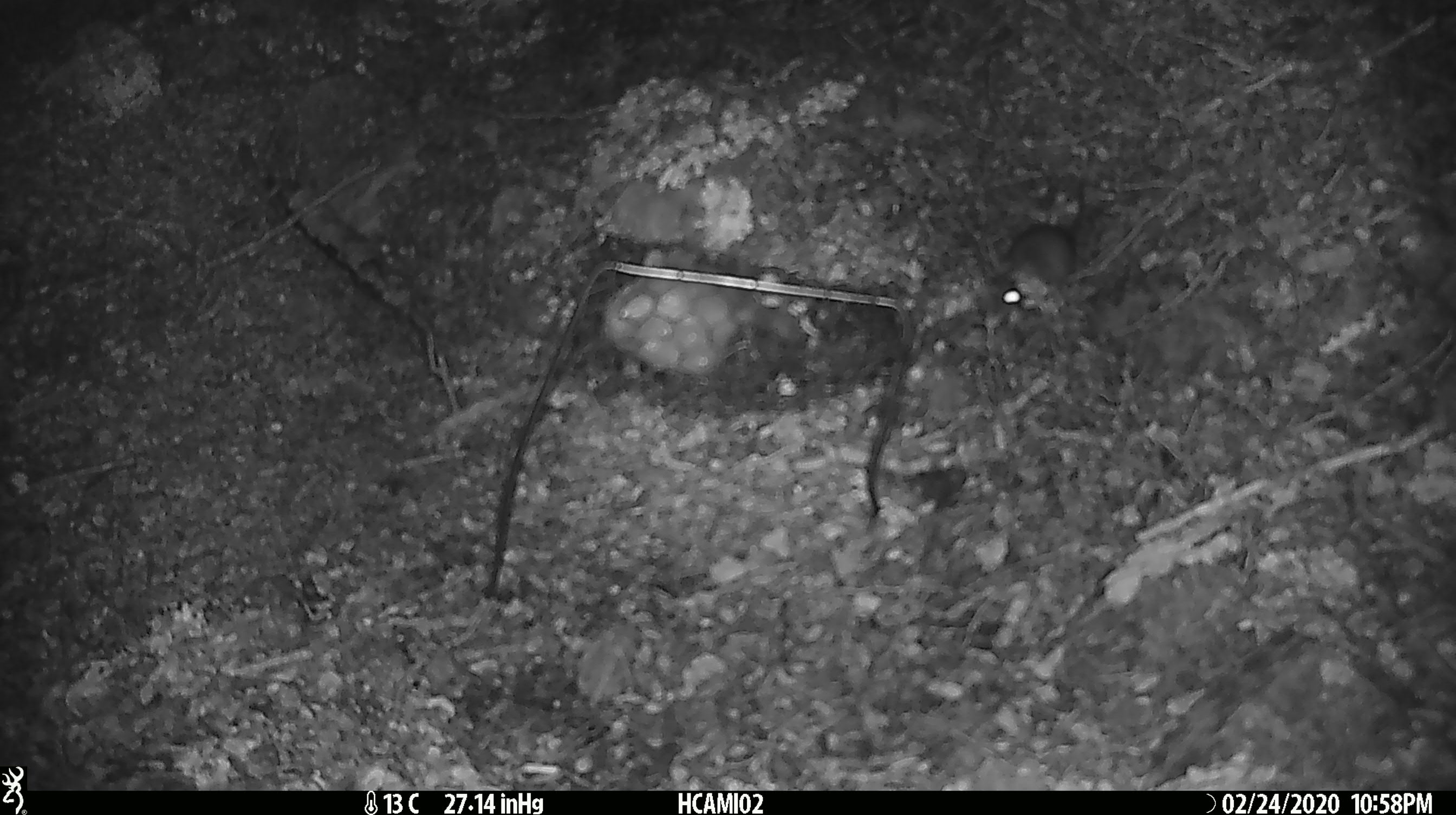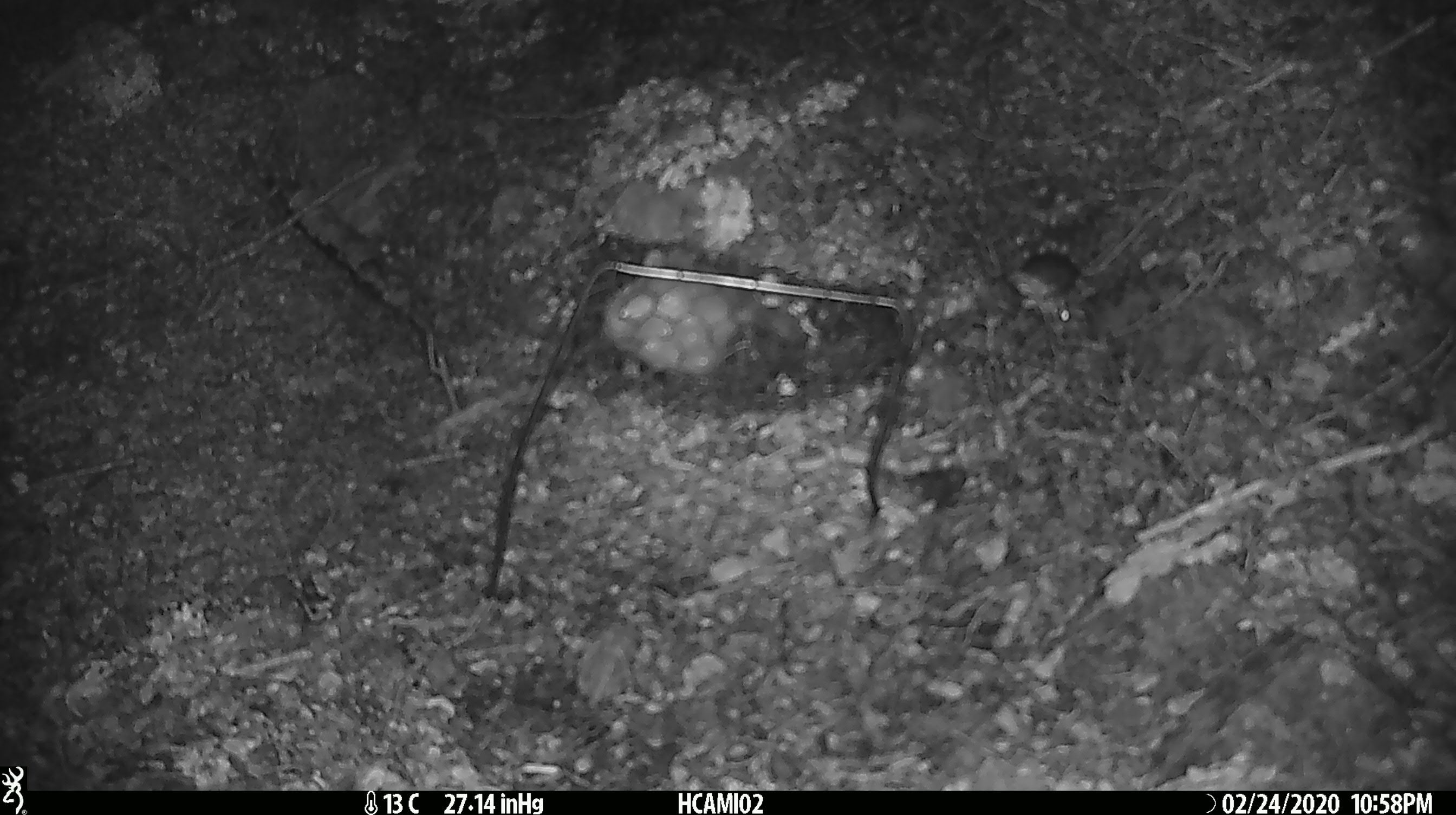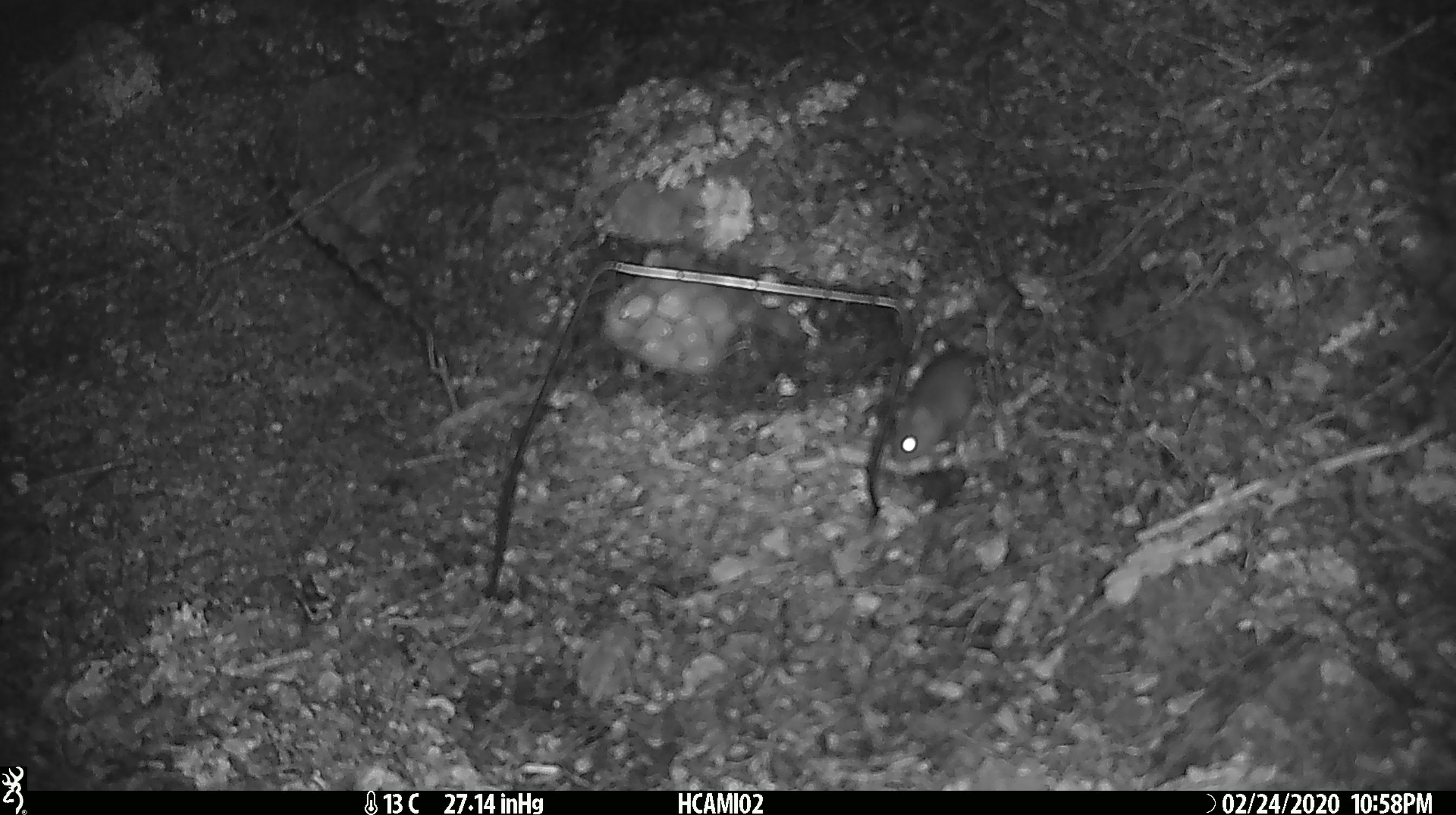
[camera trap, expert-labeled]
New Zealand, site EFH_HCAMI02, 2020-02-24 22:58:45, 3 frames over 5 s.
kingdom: Animalia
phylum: Chordata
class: Mammalia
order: Rodentia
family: Muridae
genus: Mus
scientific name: Mus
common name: mouse